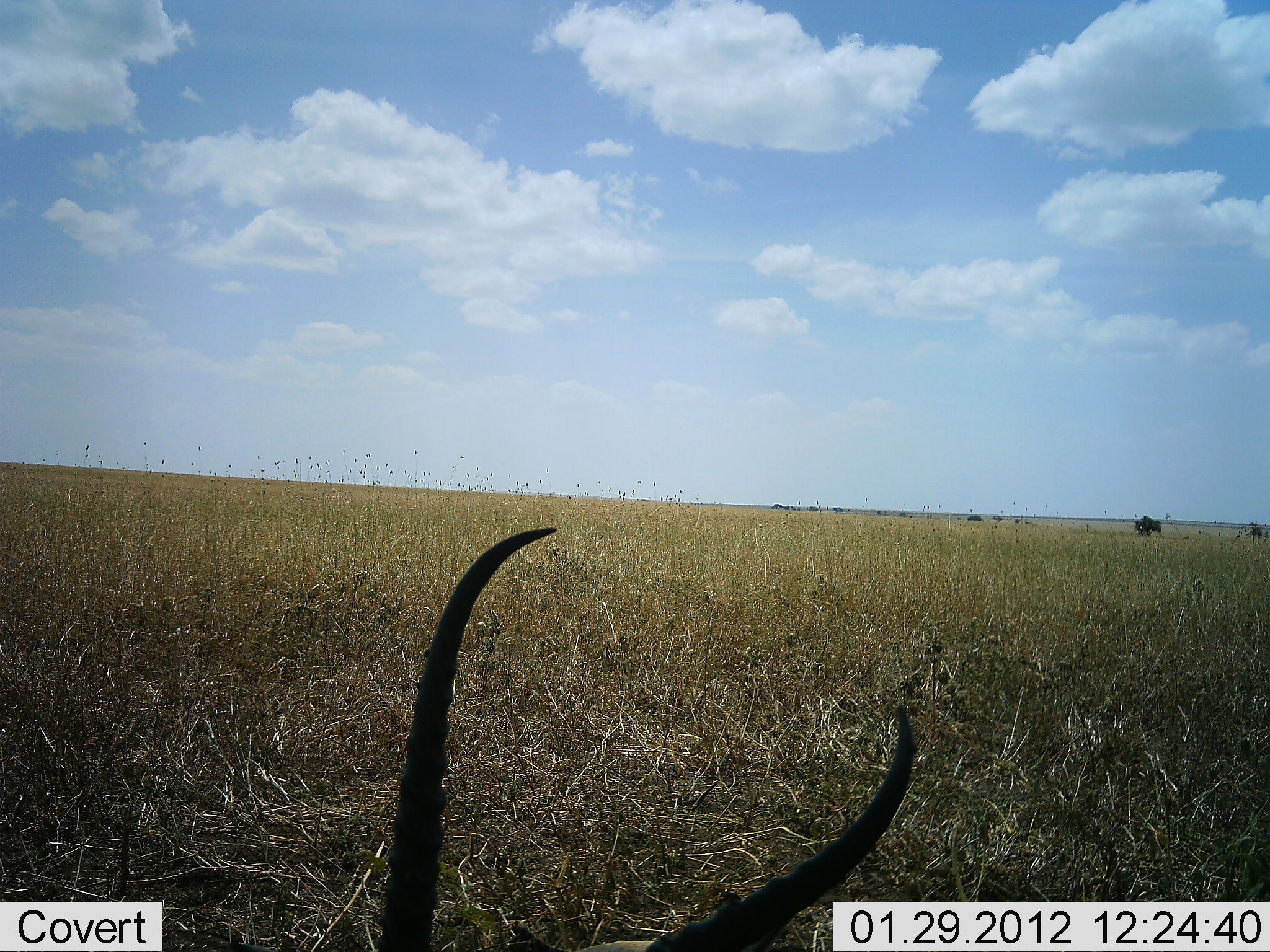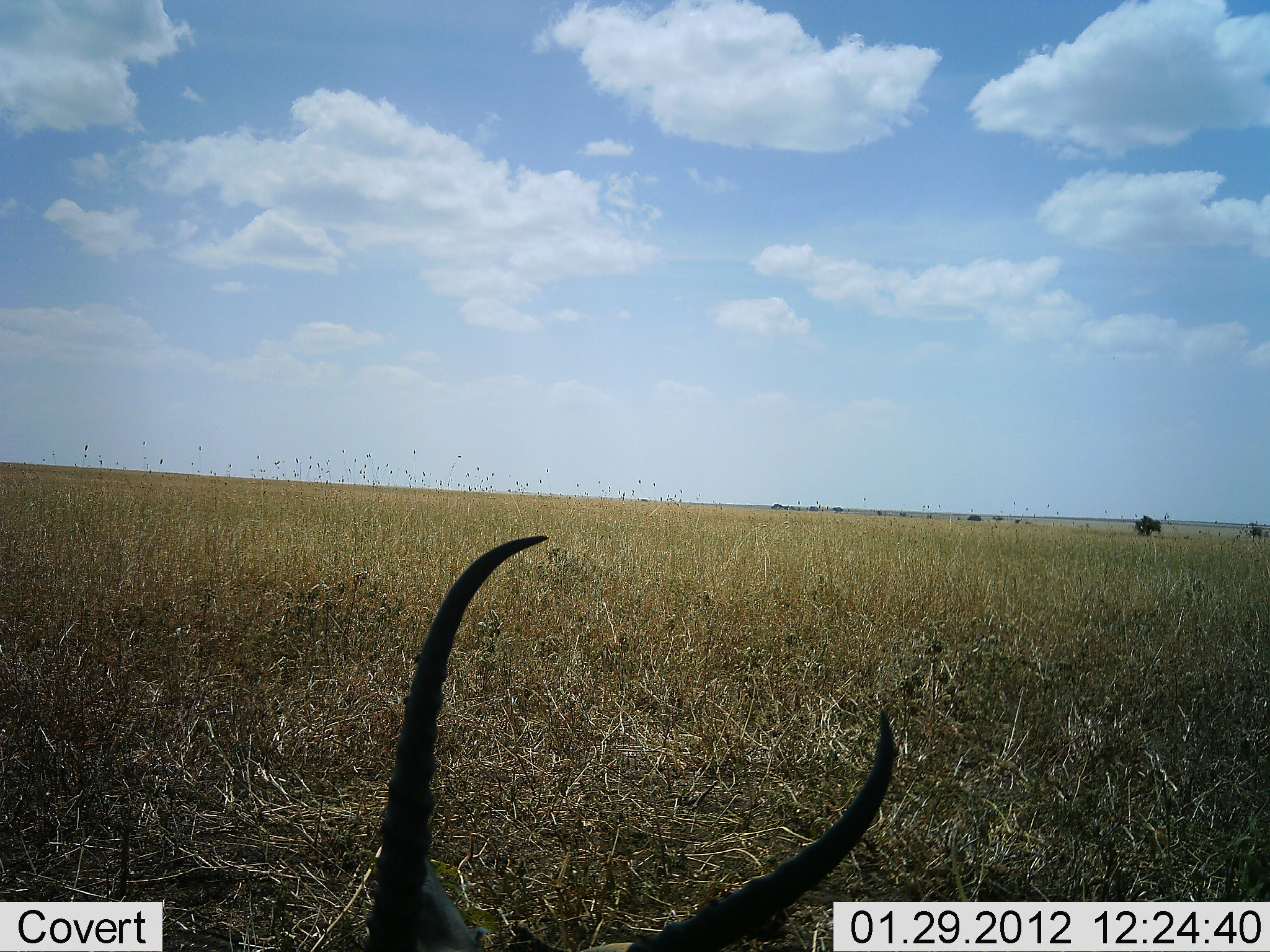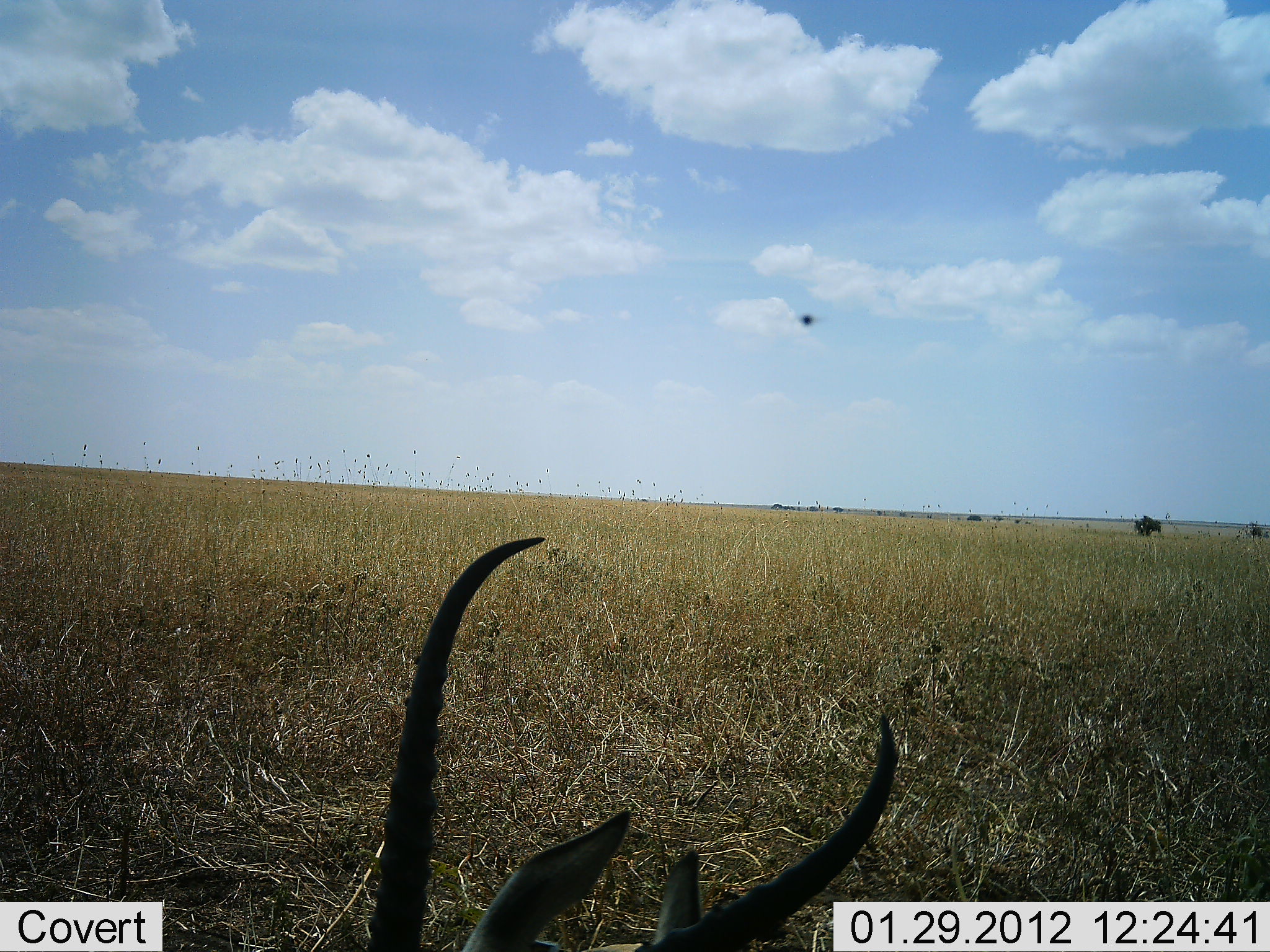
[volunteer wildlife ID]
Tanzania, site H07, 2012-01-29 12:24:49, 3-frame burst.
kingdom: Animalia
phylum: Chordata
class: Mammalia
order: Artiodactyla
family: Bovidae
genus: Eudorcas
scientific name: Eudorcas thomsonii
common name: thomson's gazelle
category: gazellethomsons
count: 1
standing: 50%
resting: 50%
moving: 0%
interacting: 0%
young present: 0%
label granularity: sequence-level